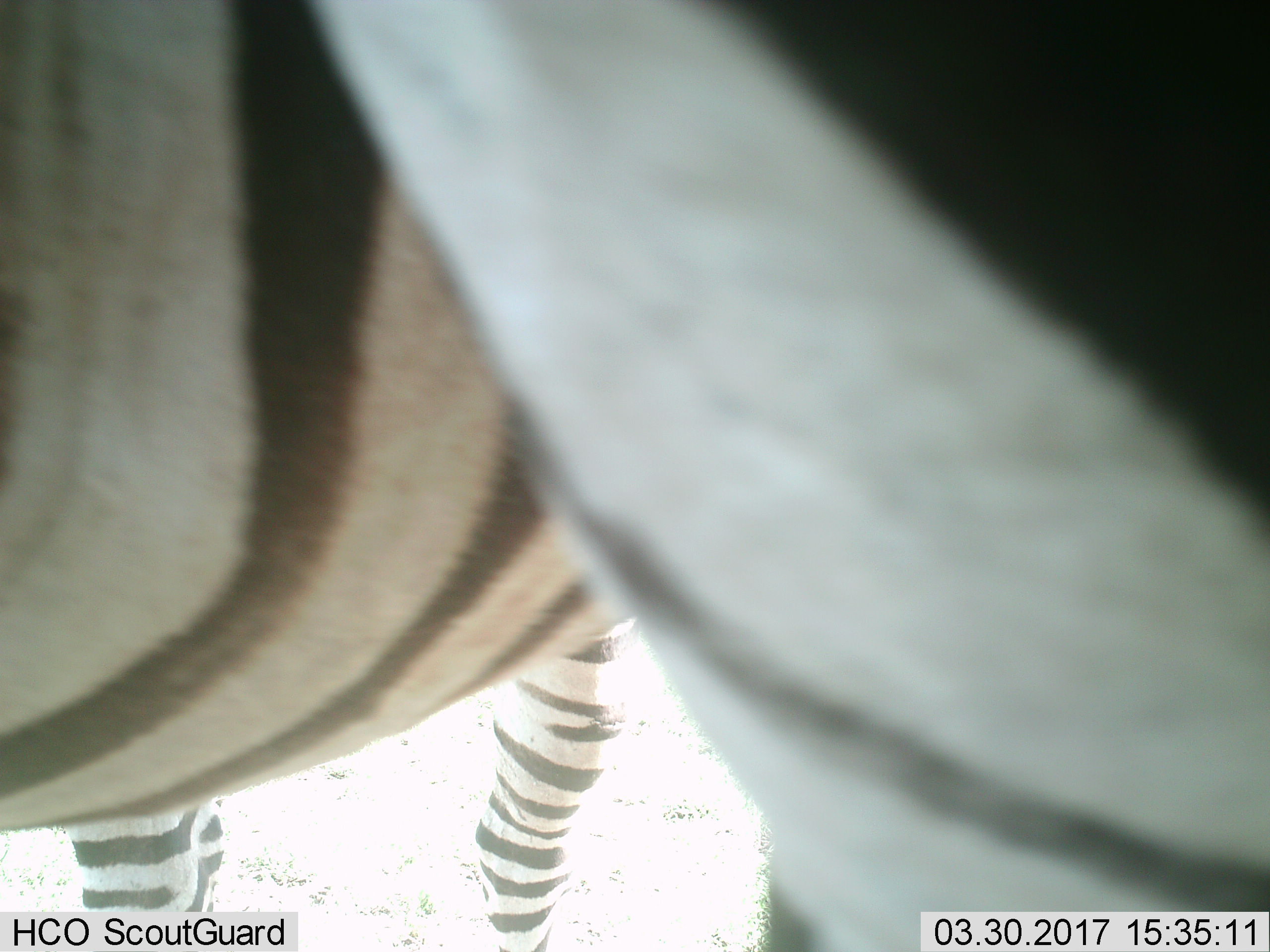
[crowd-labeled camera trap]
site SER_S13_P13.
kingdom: Animalia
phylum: Chordata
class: Mammalia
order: Perissodactyla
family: Equidae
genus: Equus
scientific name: Equus quagga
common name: plains zebra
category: zebraplains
Zebraplains (plains zebra) (Equus quagga), count 2. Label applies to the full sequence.